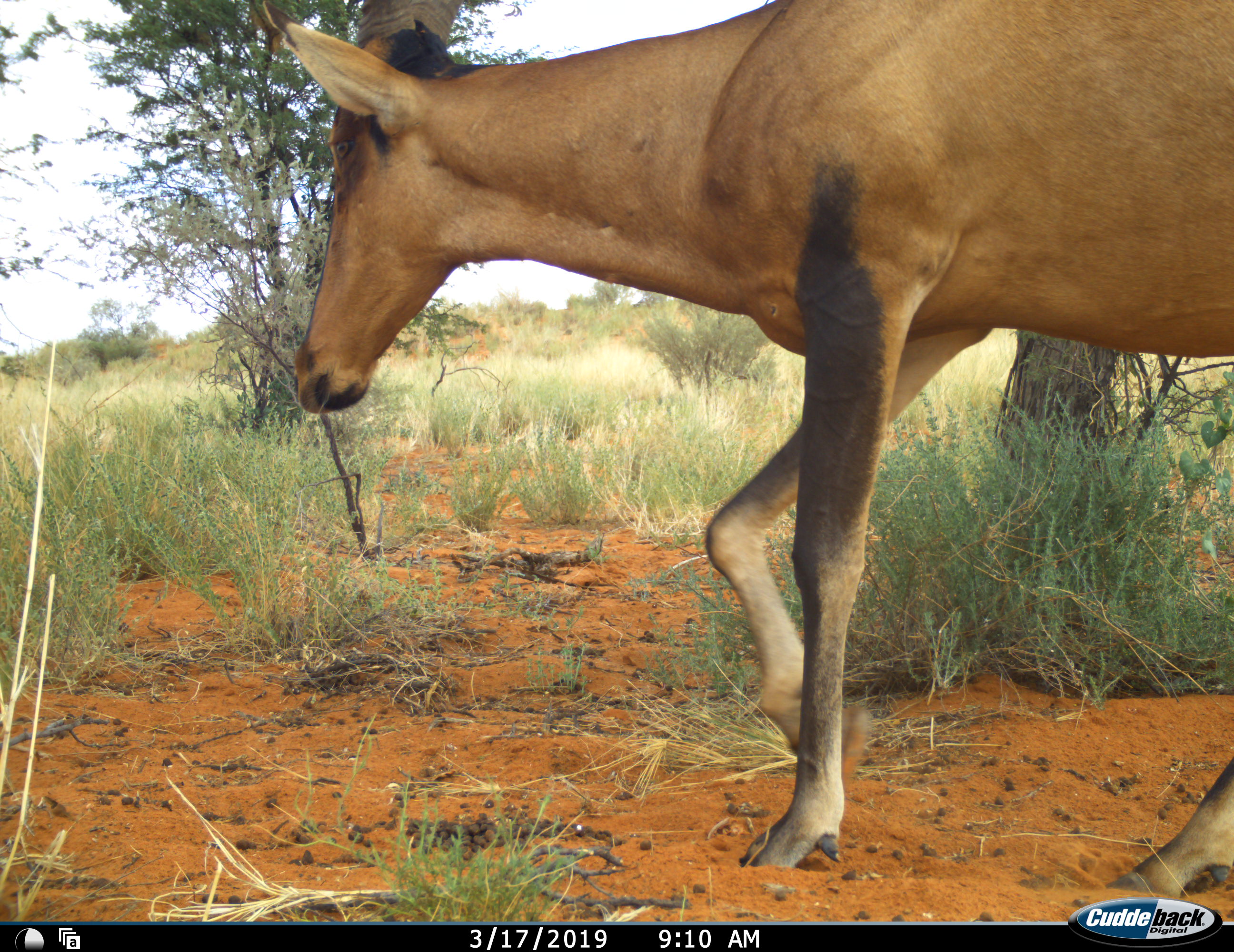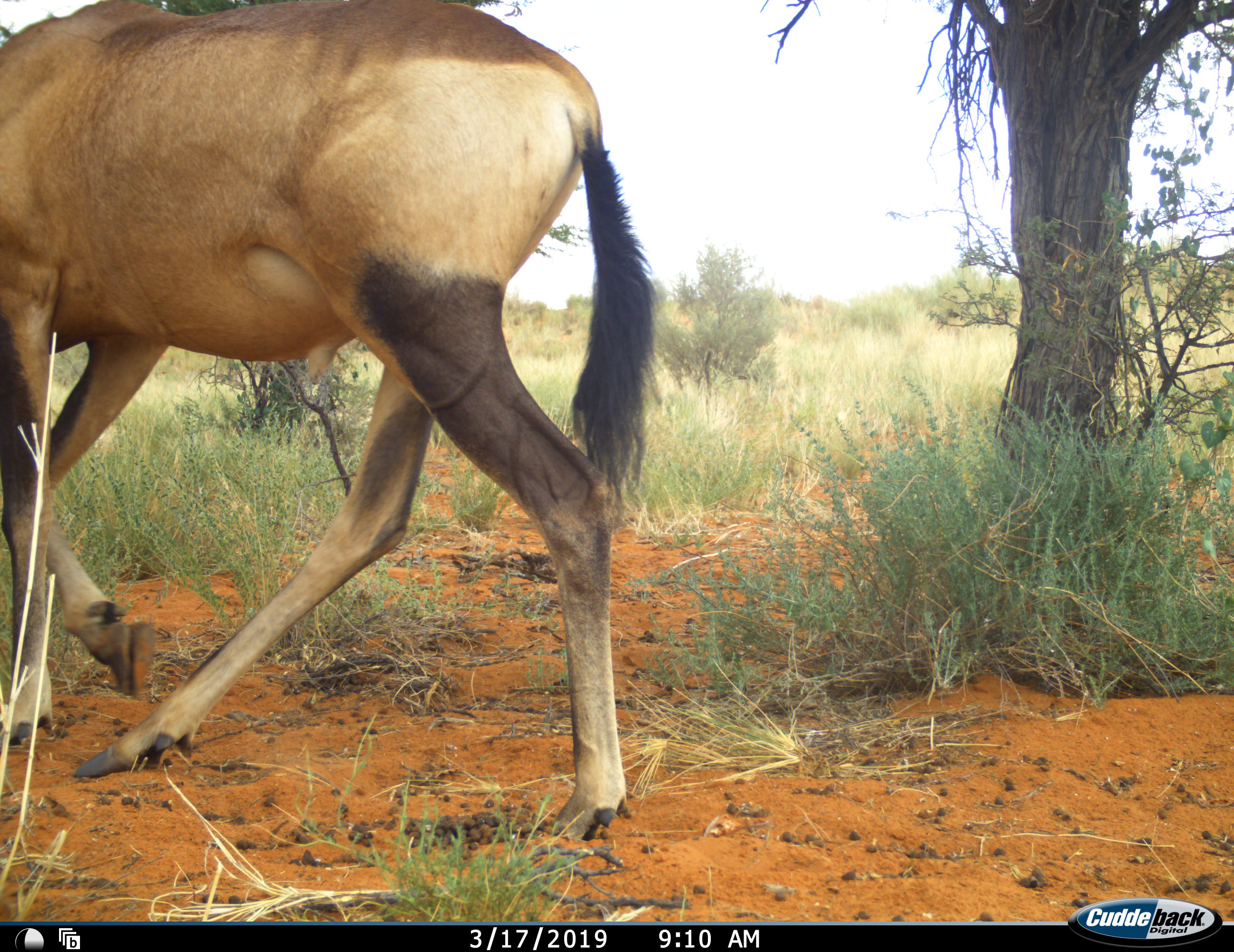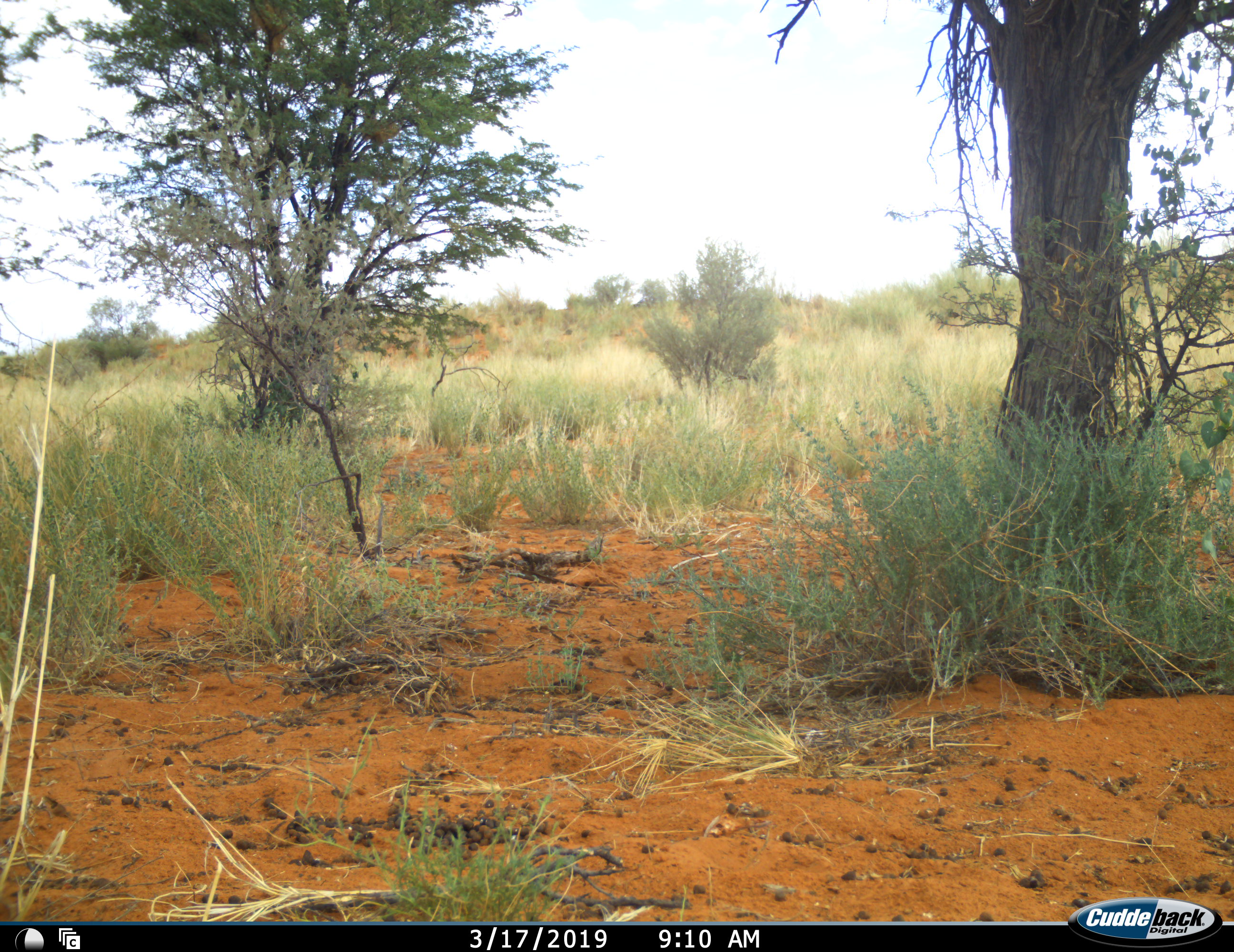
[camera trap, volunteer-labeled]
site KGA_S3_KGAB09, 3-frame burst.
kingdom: Animalia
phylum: Chordata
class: Mammalia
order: Artiodactyla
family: Bovidae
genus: Alcelaphus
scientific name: Alcelaphus buselaphus caama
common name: red hartebeest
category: hartebeestred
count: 1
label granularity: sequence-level